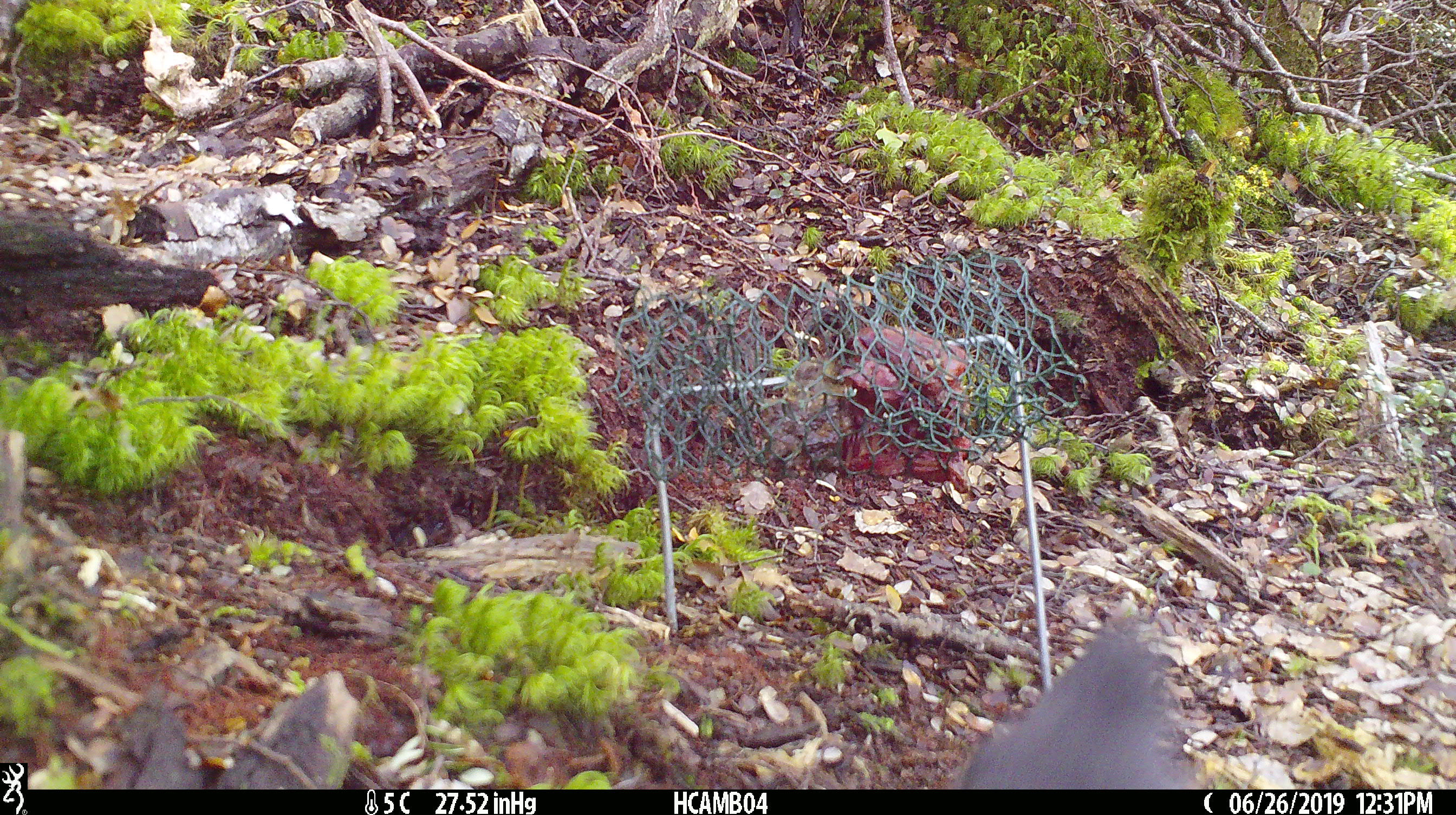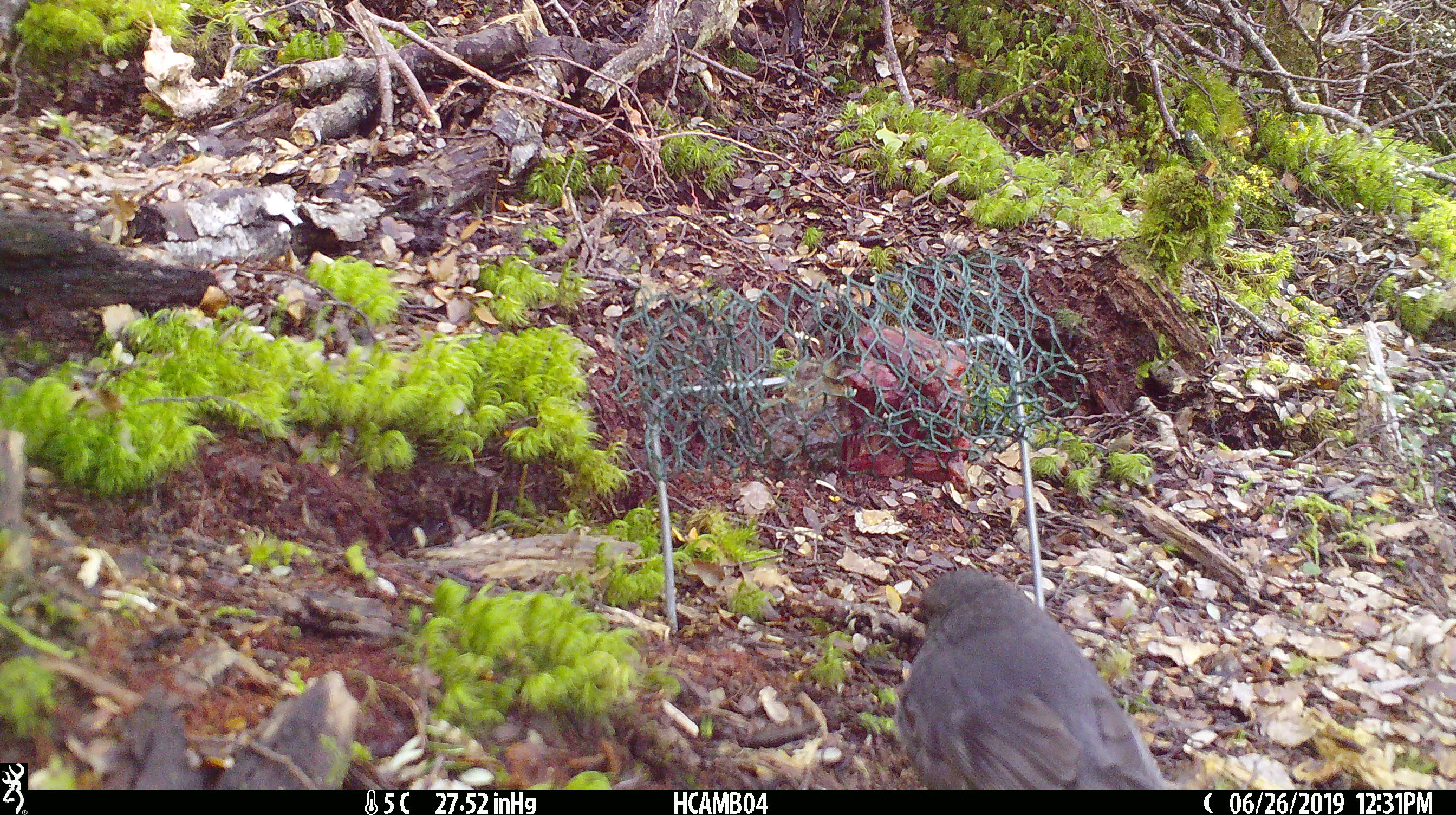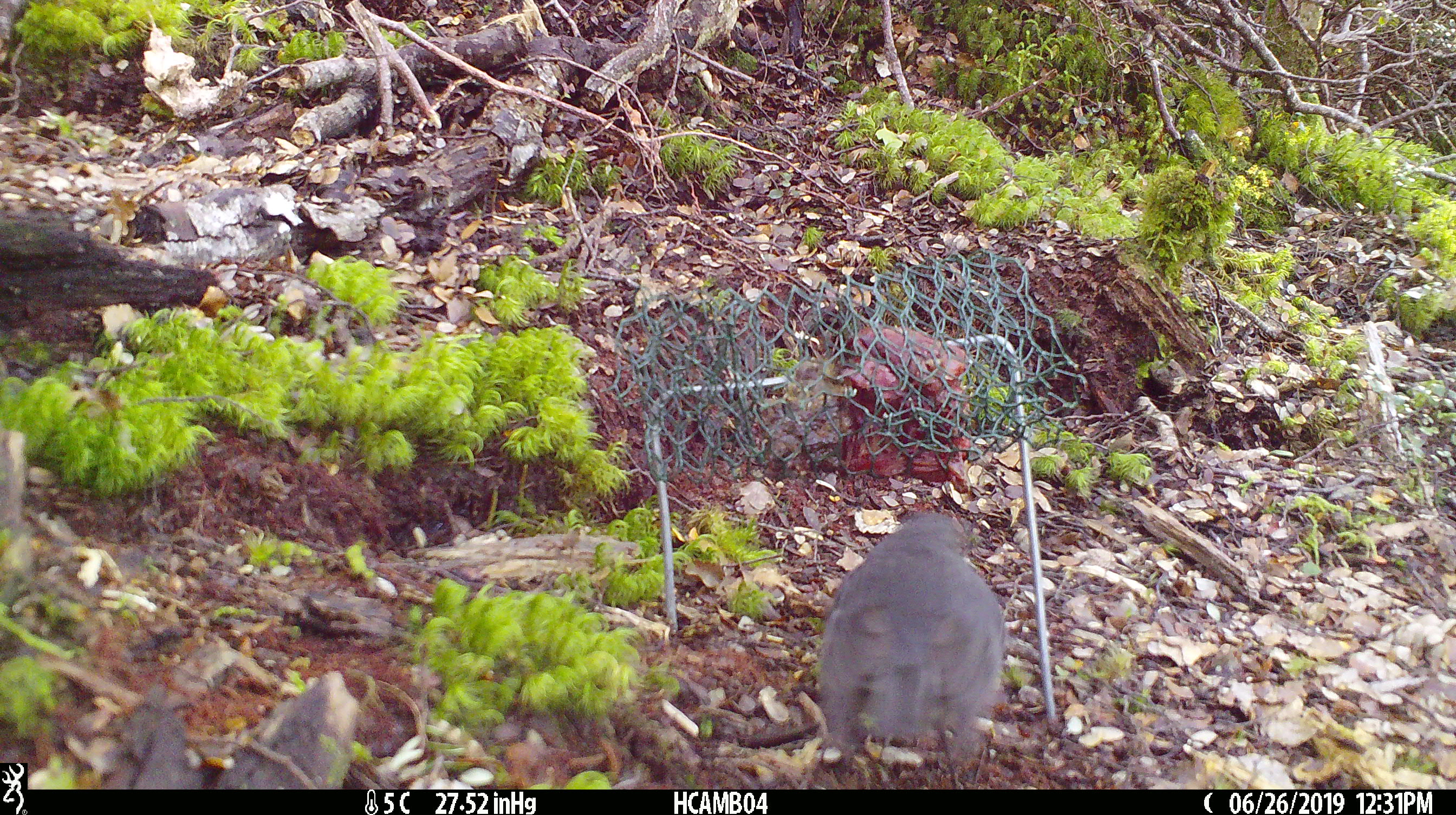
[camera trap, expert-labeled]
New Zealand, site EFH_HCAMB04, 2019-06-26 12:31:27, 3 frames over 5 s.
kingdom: Animalia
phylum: Chordata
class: Aves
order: Passeriformes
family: Petroicidae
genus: Petroica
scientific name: Petroica australis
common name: new zealand robin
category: robin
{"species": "robin (new zealand robin) (Petroica australis)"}